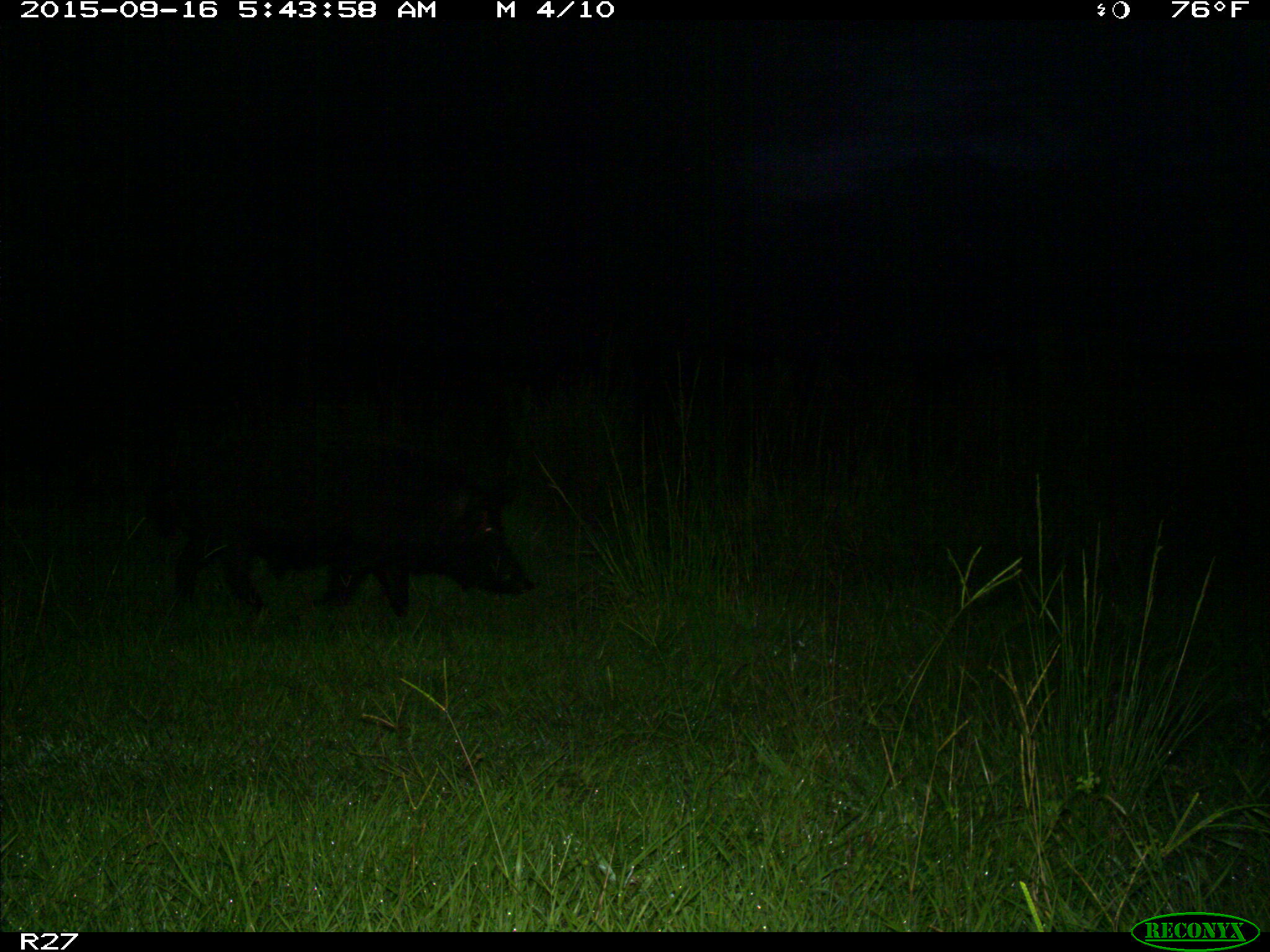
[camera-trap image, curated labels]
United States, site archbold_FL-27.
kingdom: Animalia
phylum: Chordata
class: Mammalia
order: Artiodactyla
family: Suidae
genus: Sus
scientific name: Sus scrofa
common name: wild boar